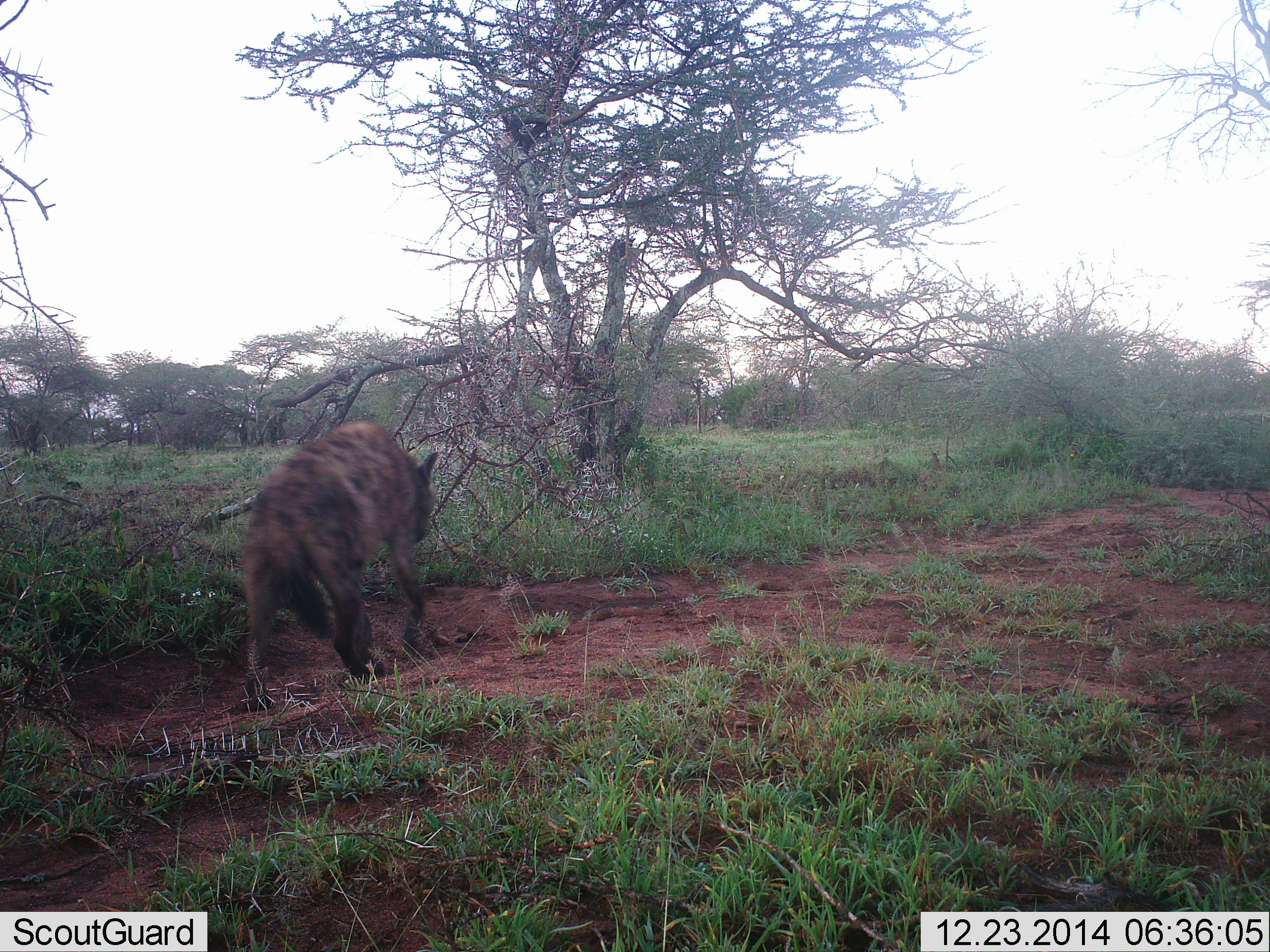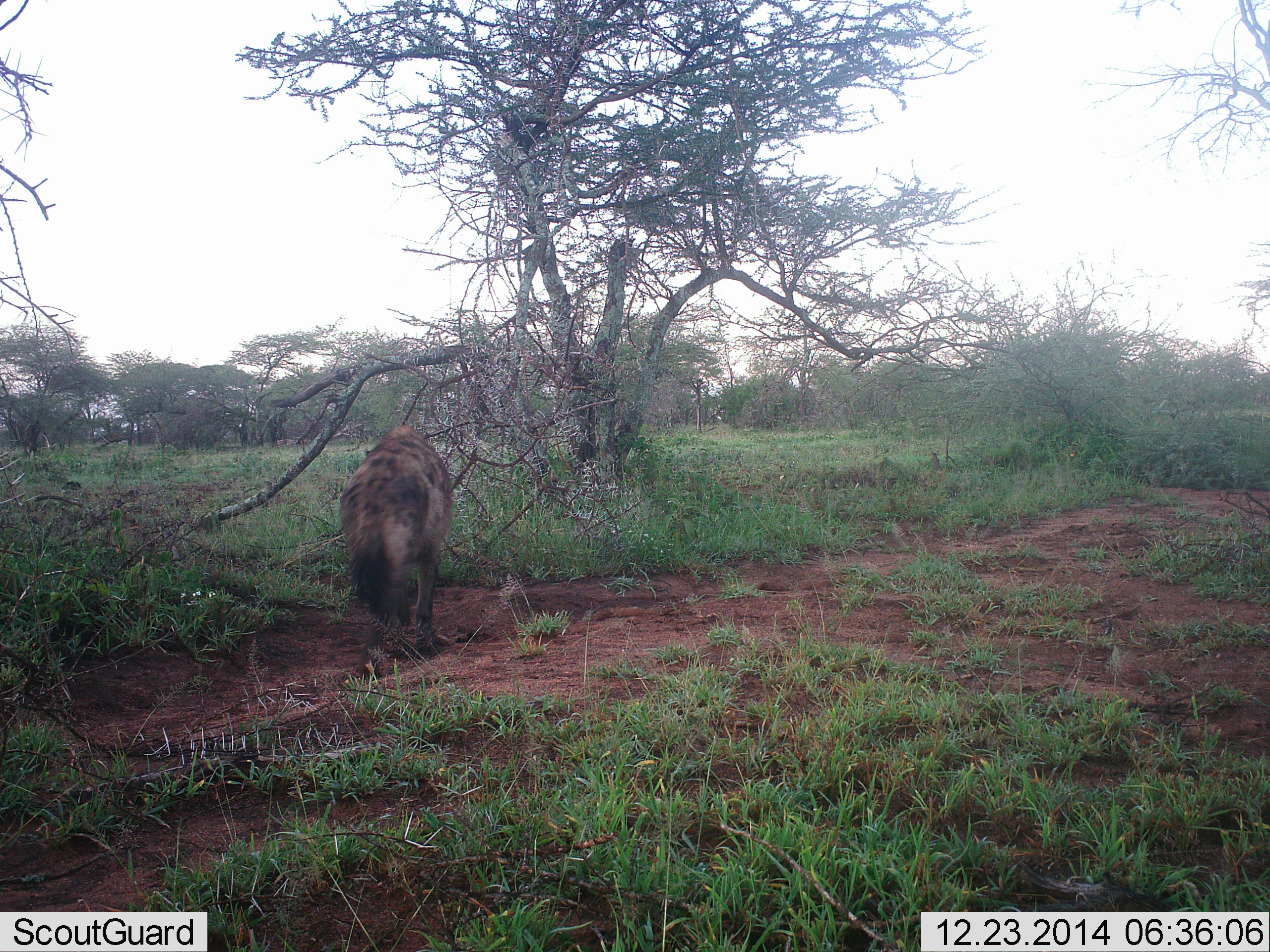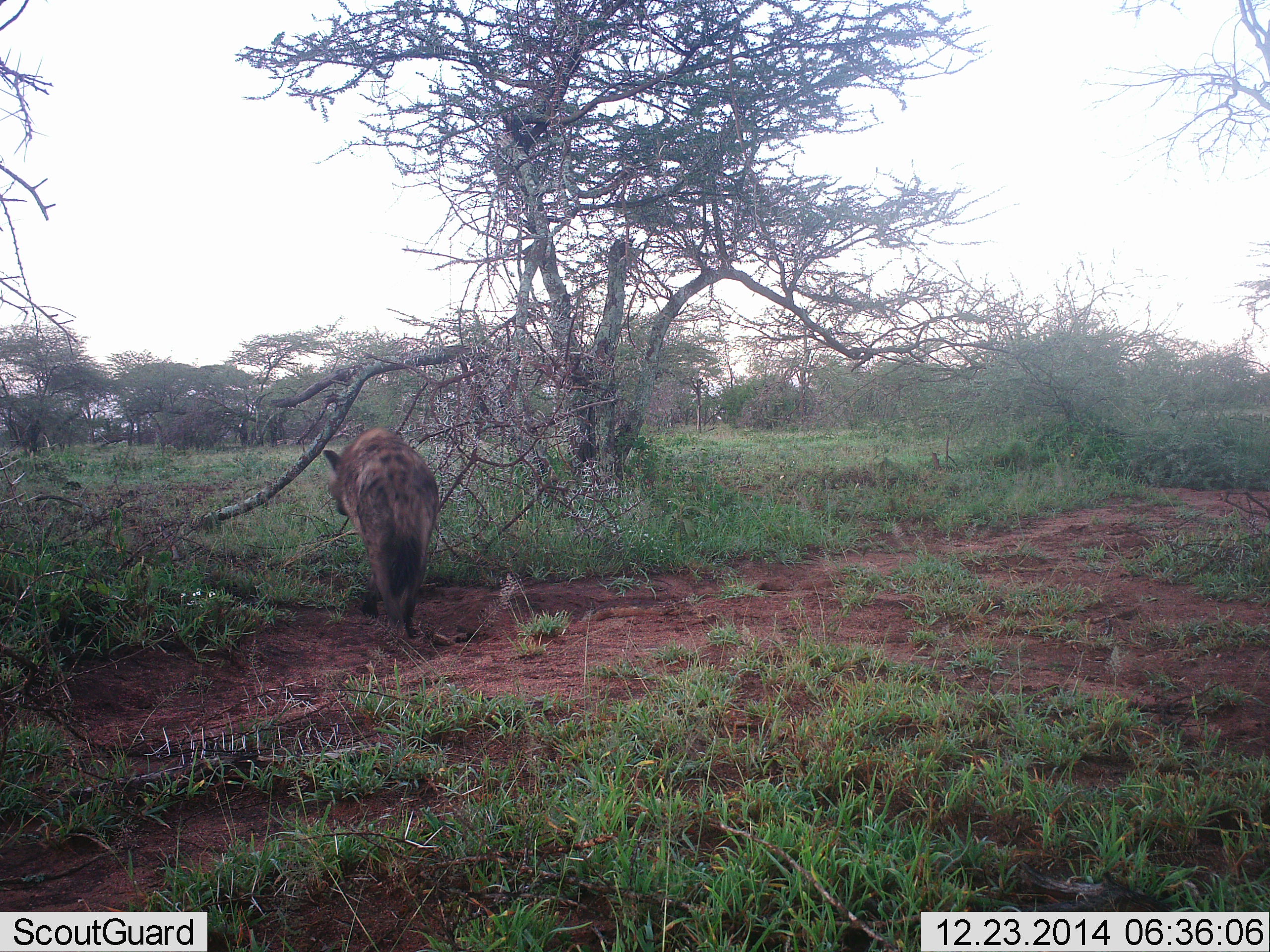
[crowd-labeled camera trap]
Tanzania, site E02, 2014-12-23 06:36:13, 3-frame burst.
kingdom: Animalia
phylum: Chordata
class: Mammalia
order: Carnivora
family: Hyaenidae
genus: Crocuta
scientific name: Crocuta crocuta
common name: spotted hyena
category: hyenaspotted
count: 1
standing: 0%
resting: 0%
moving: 100%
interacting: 0%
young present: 0%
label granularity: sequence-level